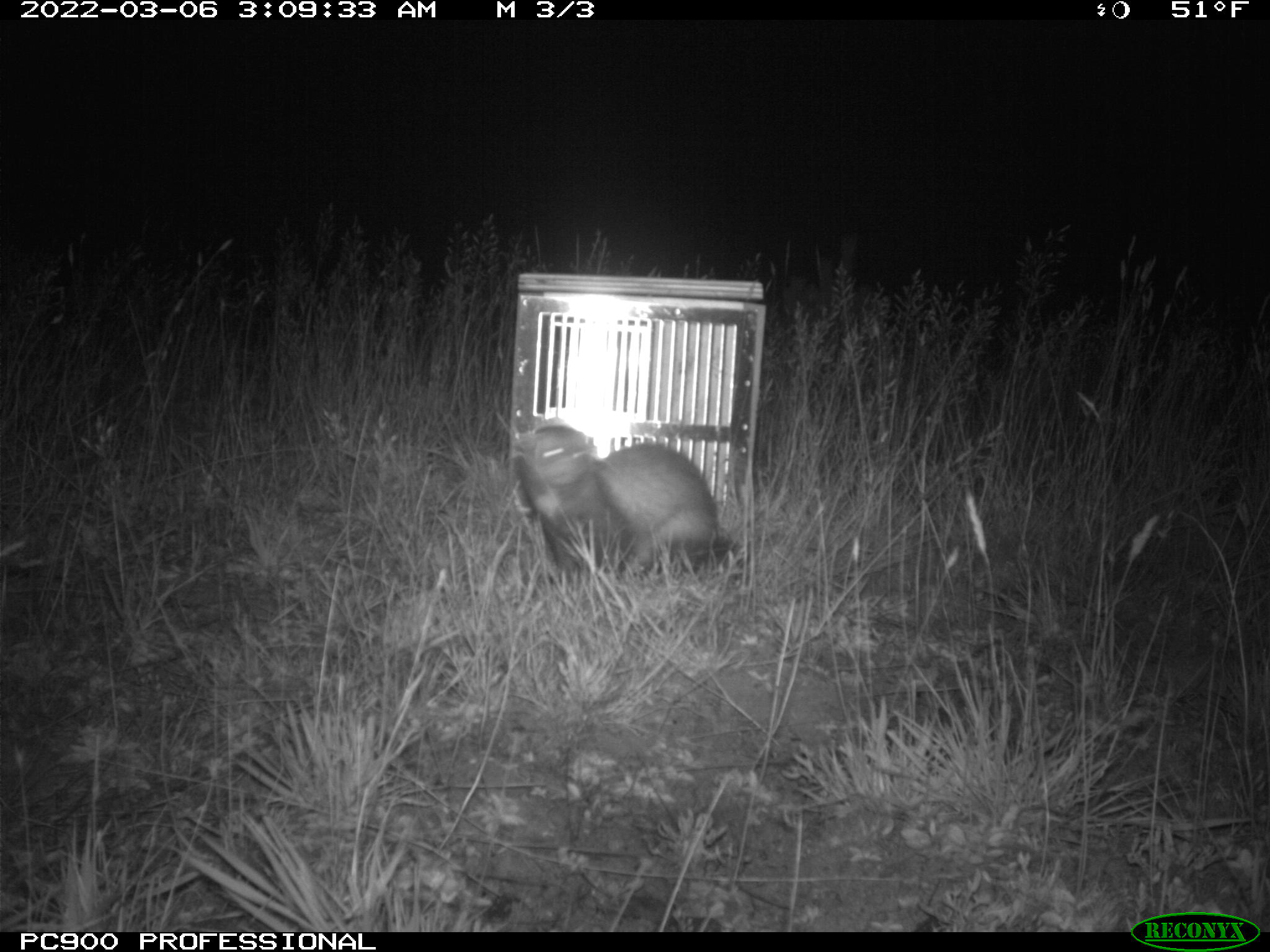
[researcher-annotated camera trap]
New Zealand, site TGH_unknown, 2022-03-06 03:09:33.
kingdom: Animalia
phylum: Chordata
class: Mammalia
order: Carnivora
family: Mustelidae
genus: Mustela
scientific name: Mustela furo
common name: ferret